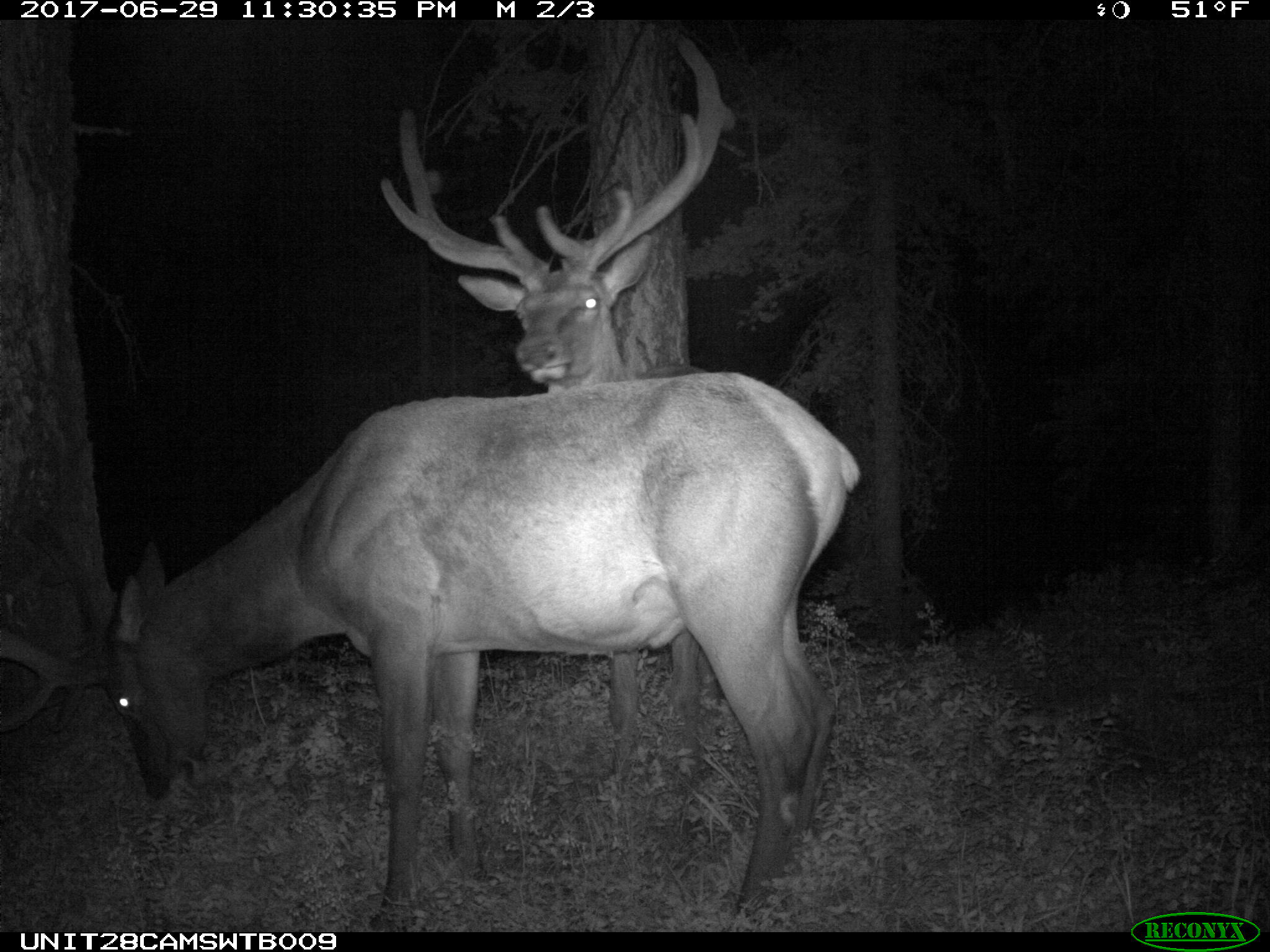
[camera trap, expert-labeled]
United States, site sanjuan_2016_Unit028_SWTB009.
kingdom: Animalia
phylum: Chordata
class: Mammalia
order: Artiodactyla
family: Cervidae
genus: Cervus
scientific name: Cervus elaphus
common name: red deer